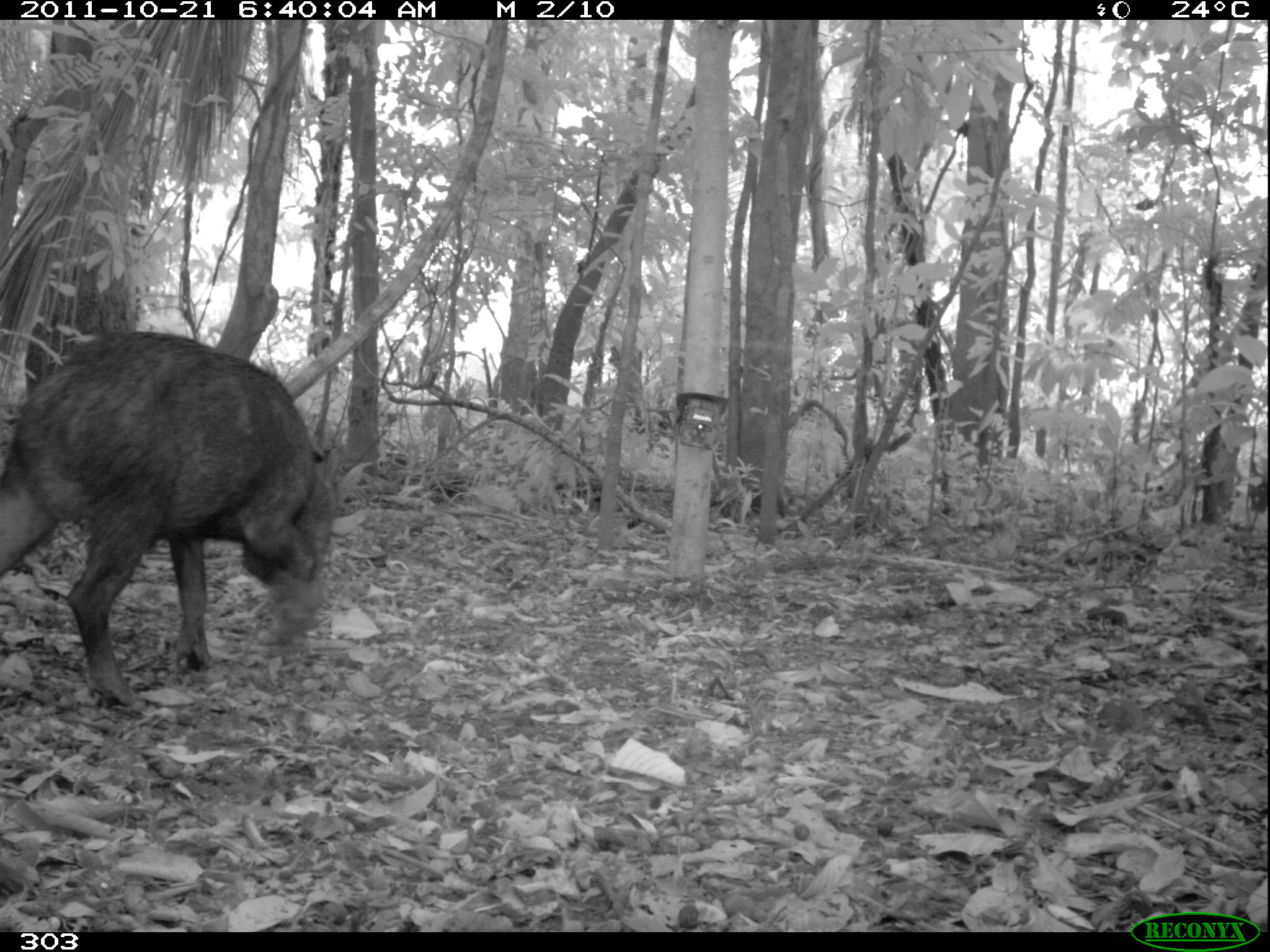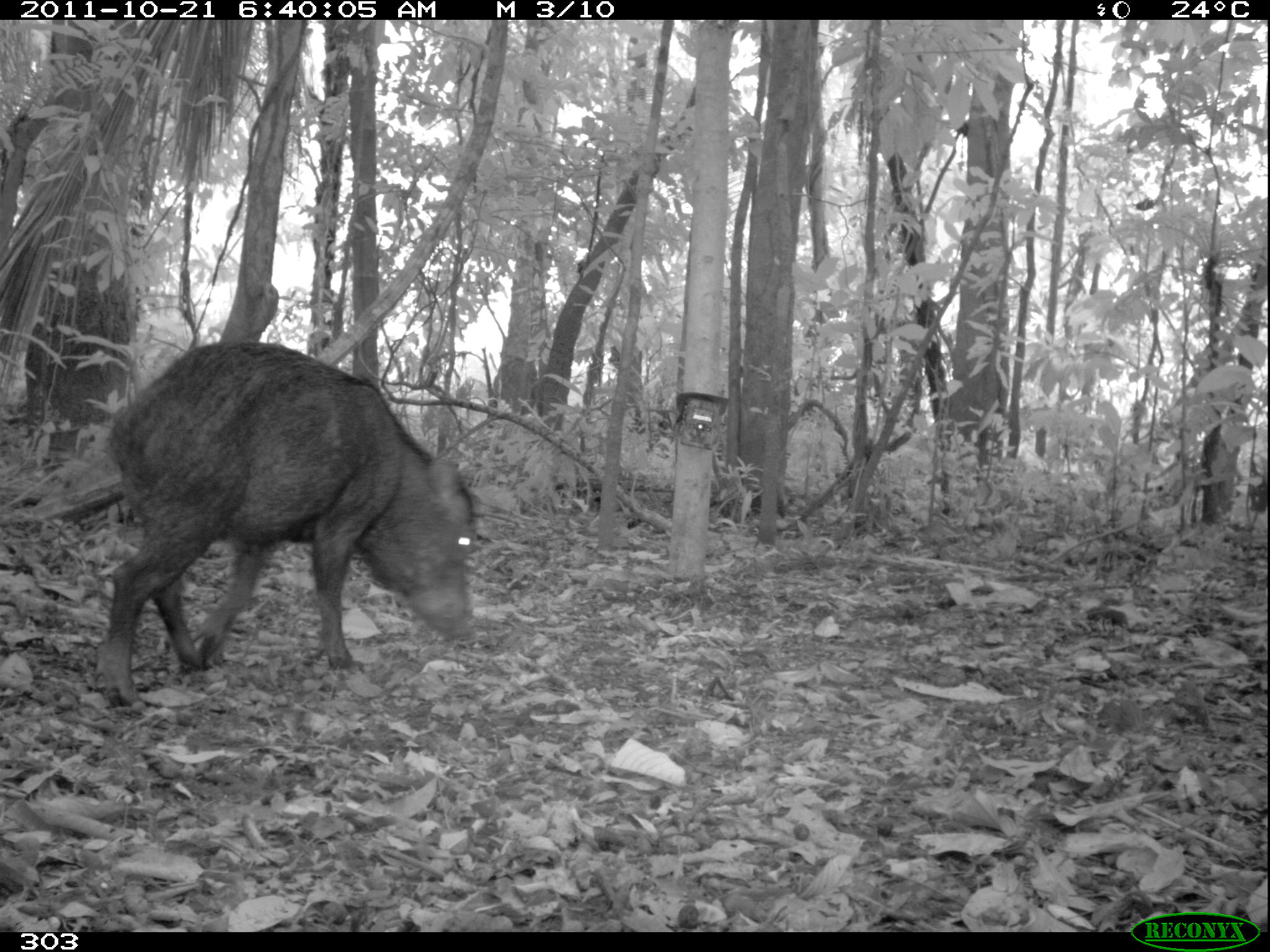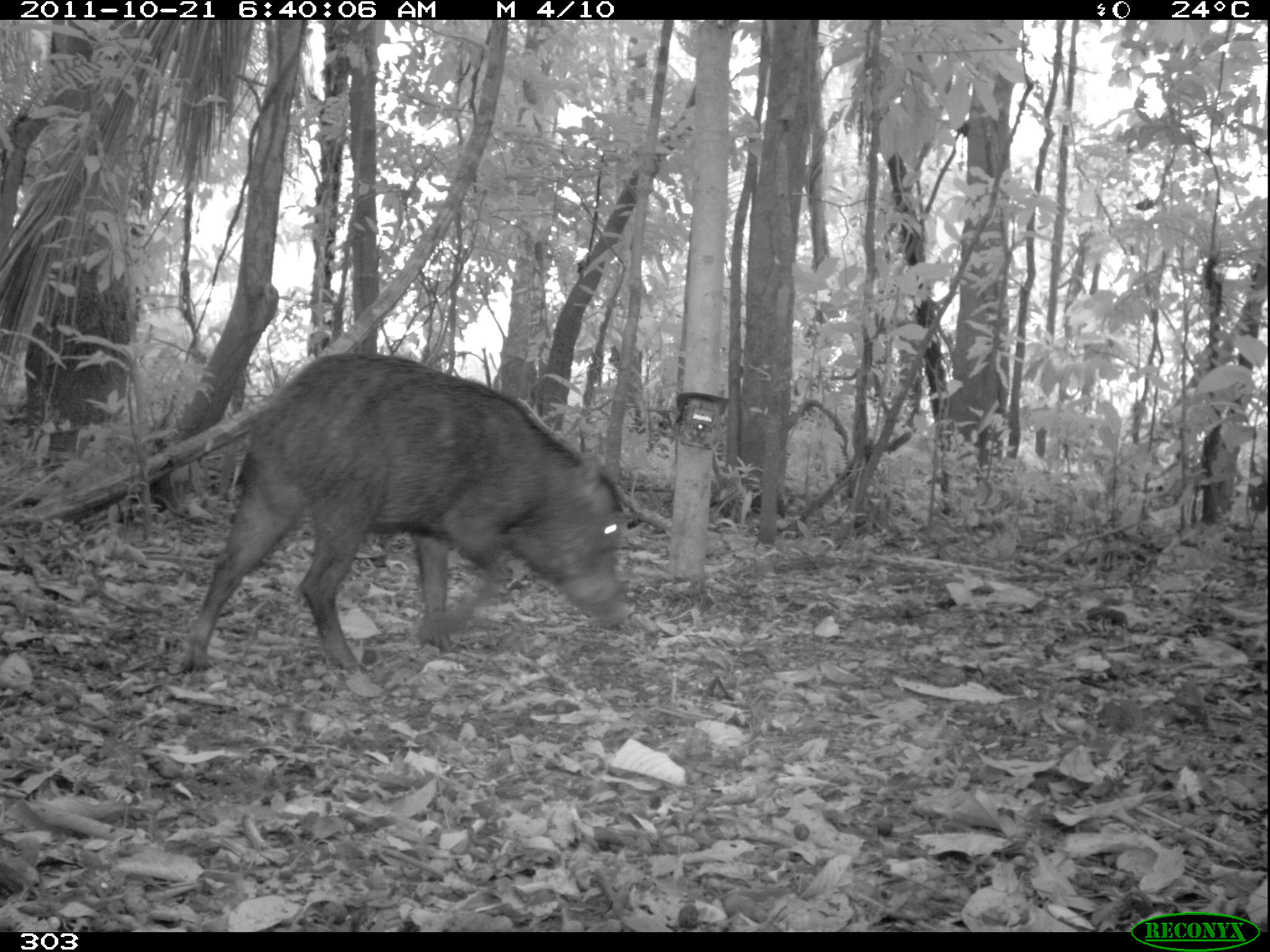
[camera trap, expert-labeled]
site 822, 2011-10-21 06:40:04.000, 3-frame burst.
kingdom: Animalia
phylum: Chordata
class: Mammalia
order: Artiodactyla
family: Tayassuidae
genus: Tayassu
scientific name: Tayassu pecari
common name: white-lipped peccary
Tayassu pecari (white-lipped peccary).